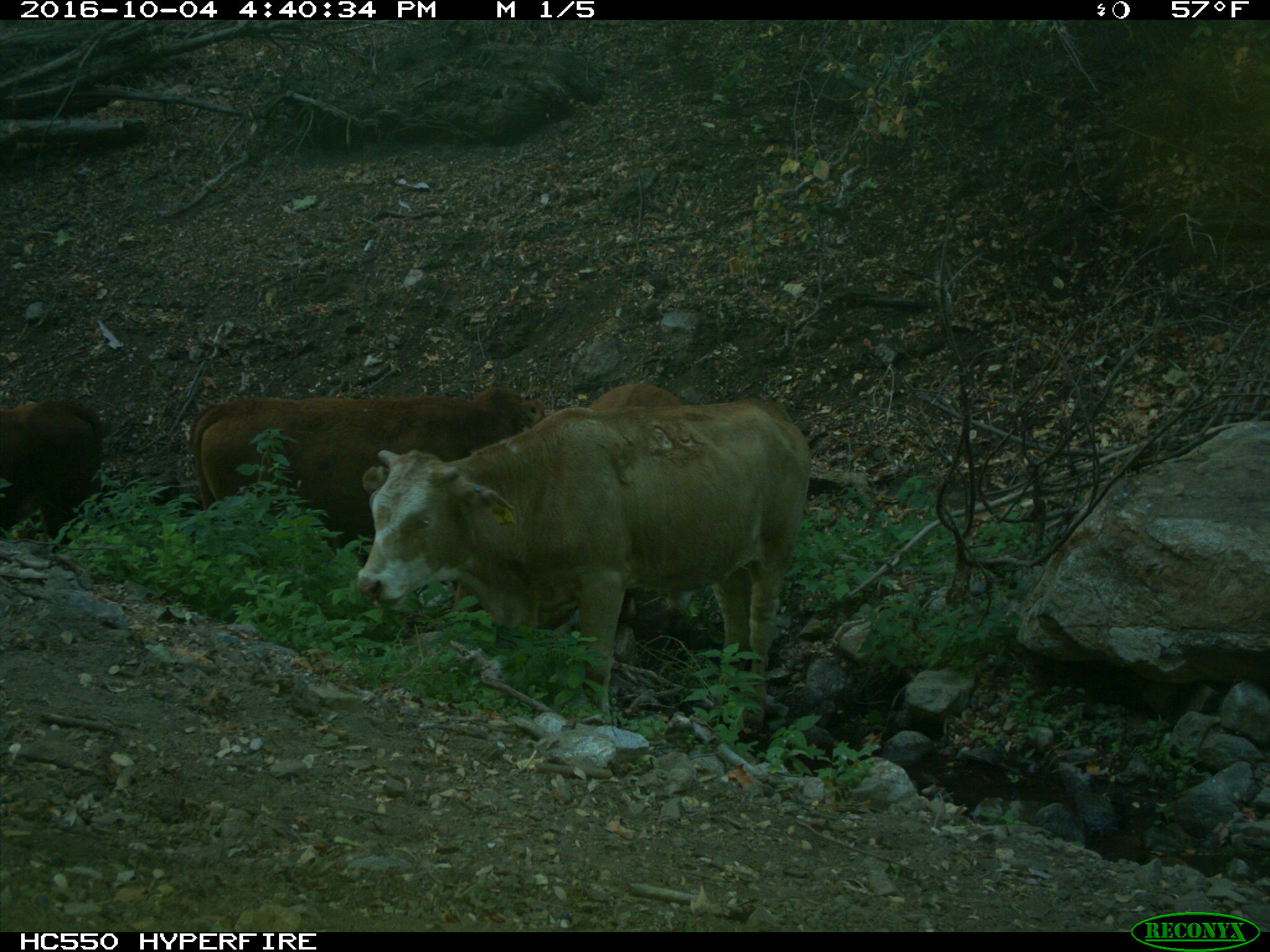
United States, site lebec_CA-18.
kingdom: Animalia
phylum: Chordata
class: Mammalia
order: Artiodactyla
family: Bovidae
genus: Bos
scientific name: Bos taurus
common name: domestic cow